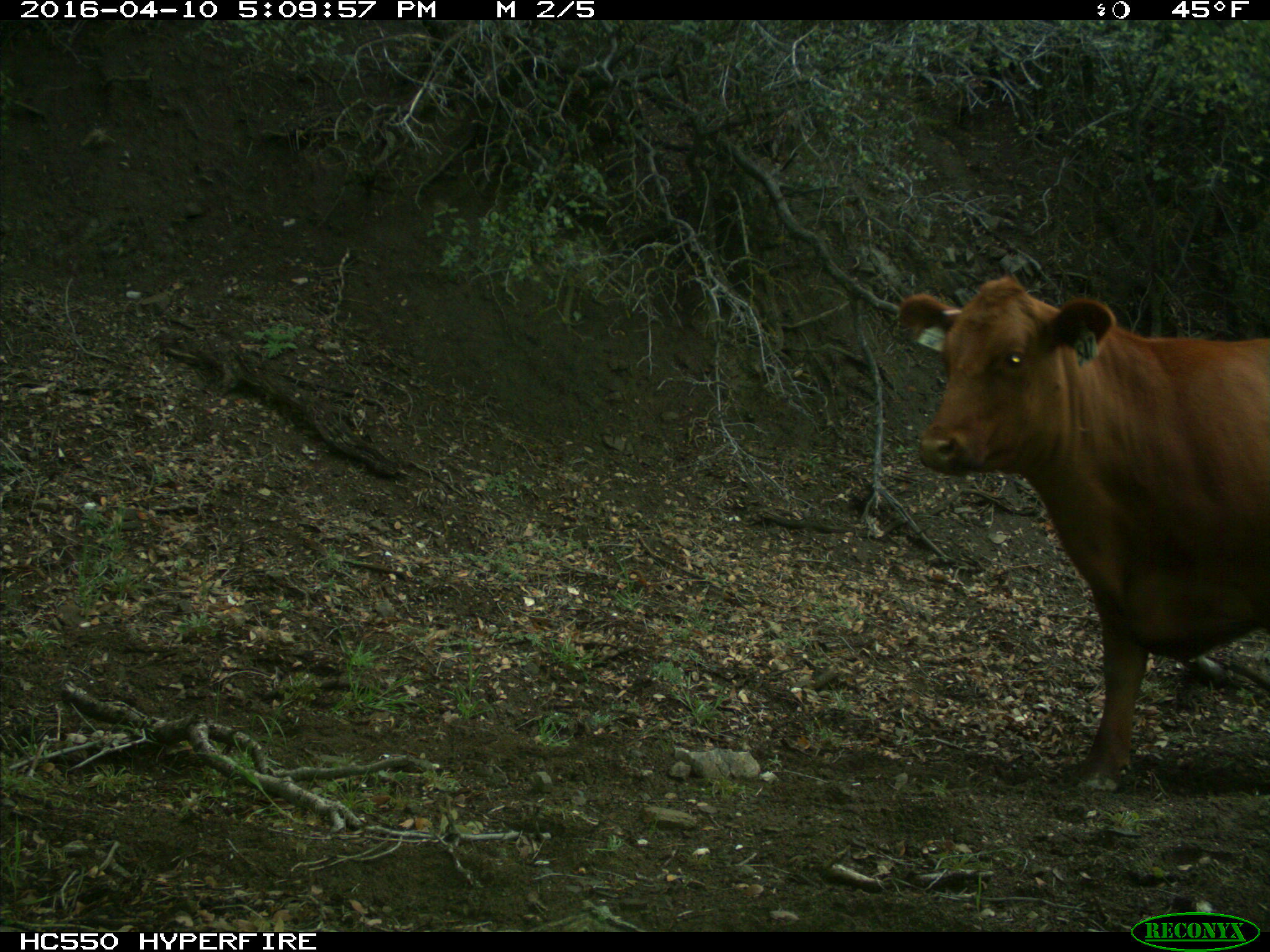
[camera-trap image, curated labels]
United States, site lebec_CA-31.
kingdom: Animalia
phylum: Chordata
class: Mammalia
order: Artiodactyla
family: Bovidae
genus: Bos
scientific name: Bos taurus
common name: domestic cow